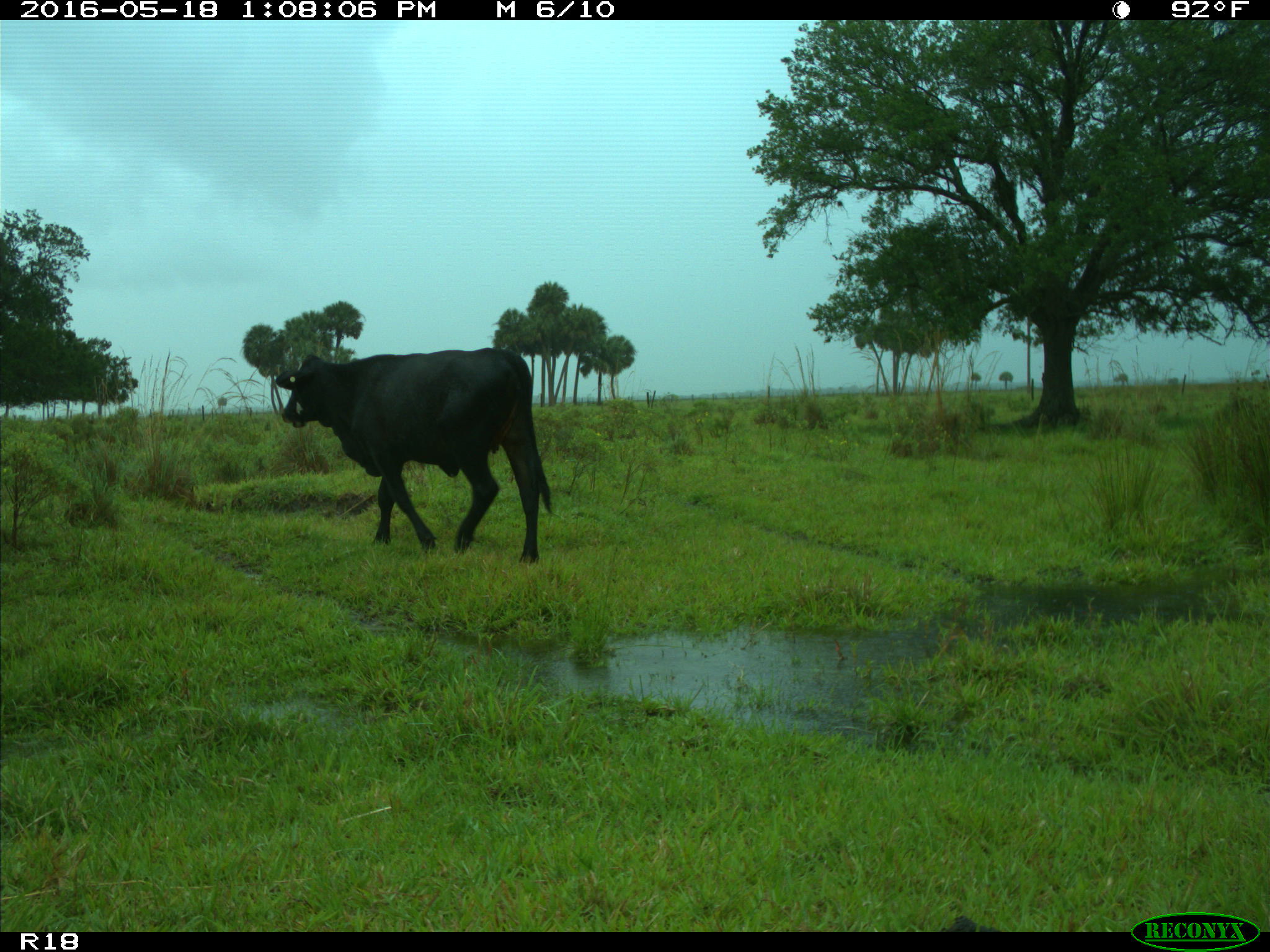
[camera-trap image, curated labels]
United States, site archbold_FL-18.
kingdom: Animalia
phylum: Chordata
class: Mammalia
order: Artiodactyla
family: Bovidae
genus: Bos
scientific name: Bos taurus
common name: domestic cow